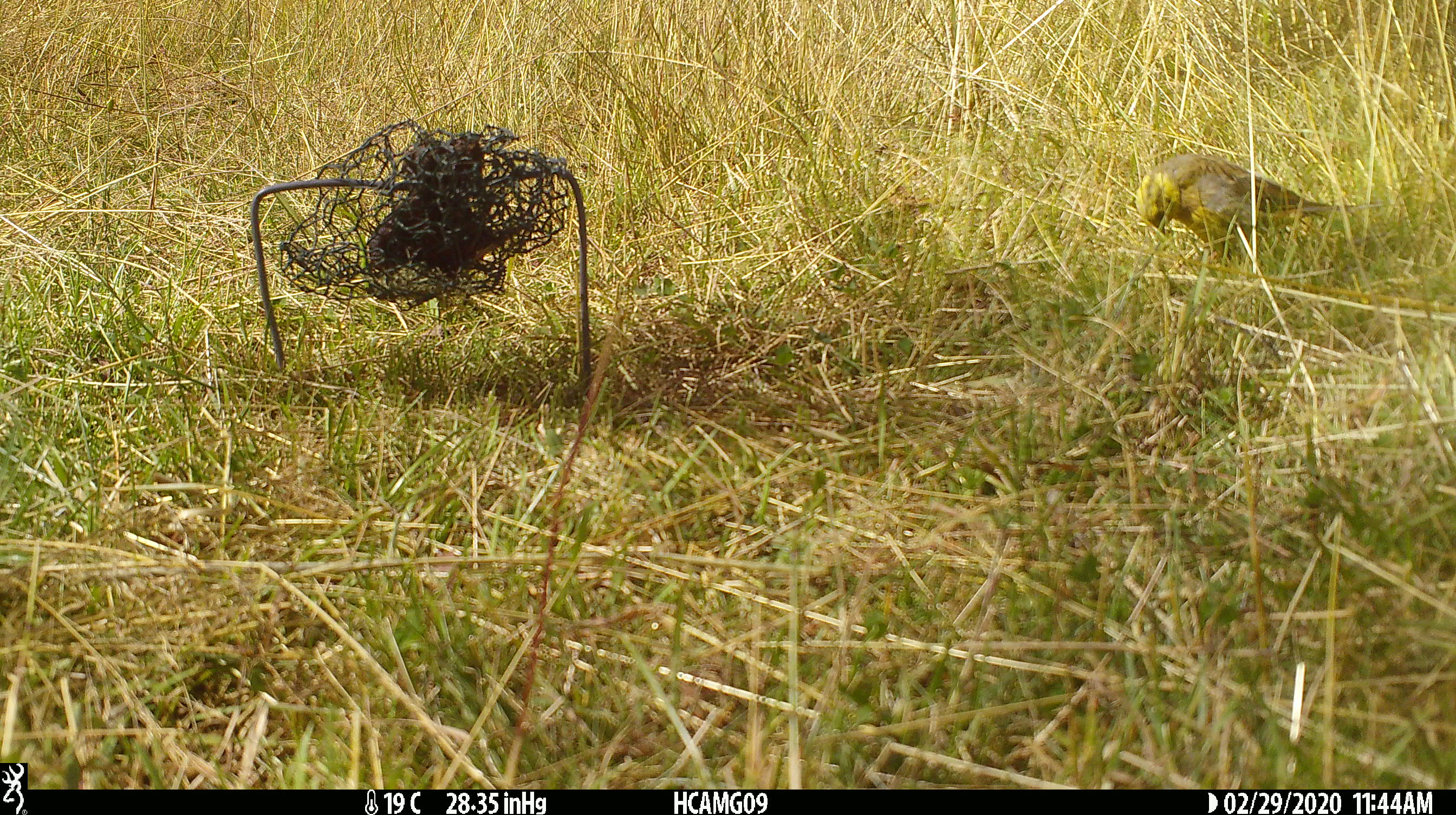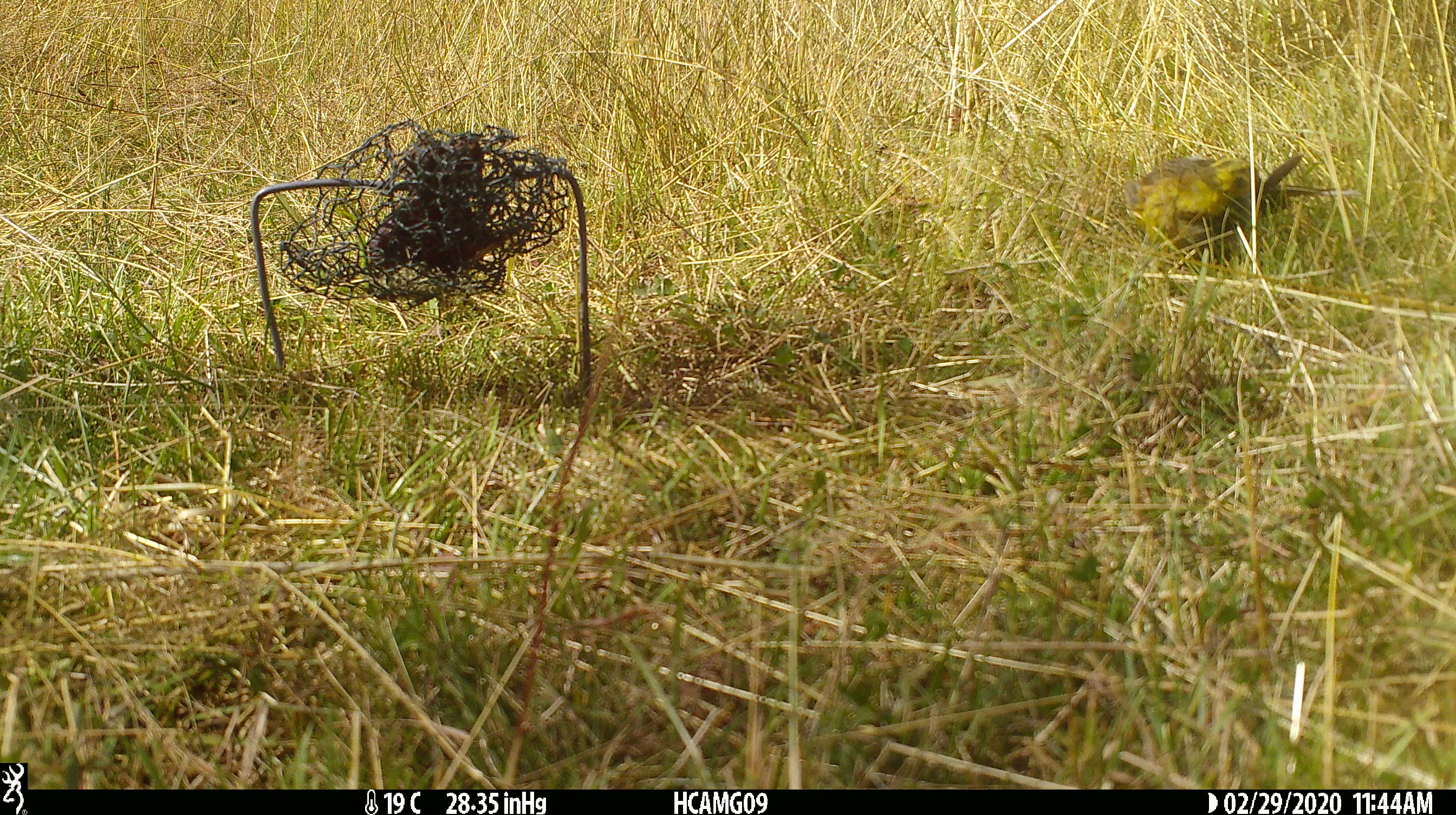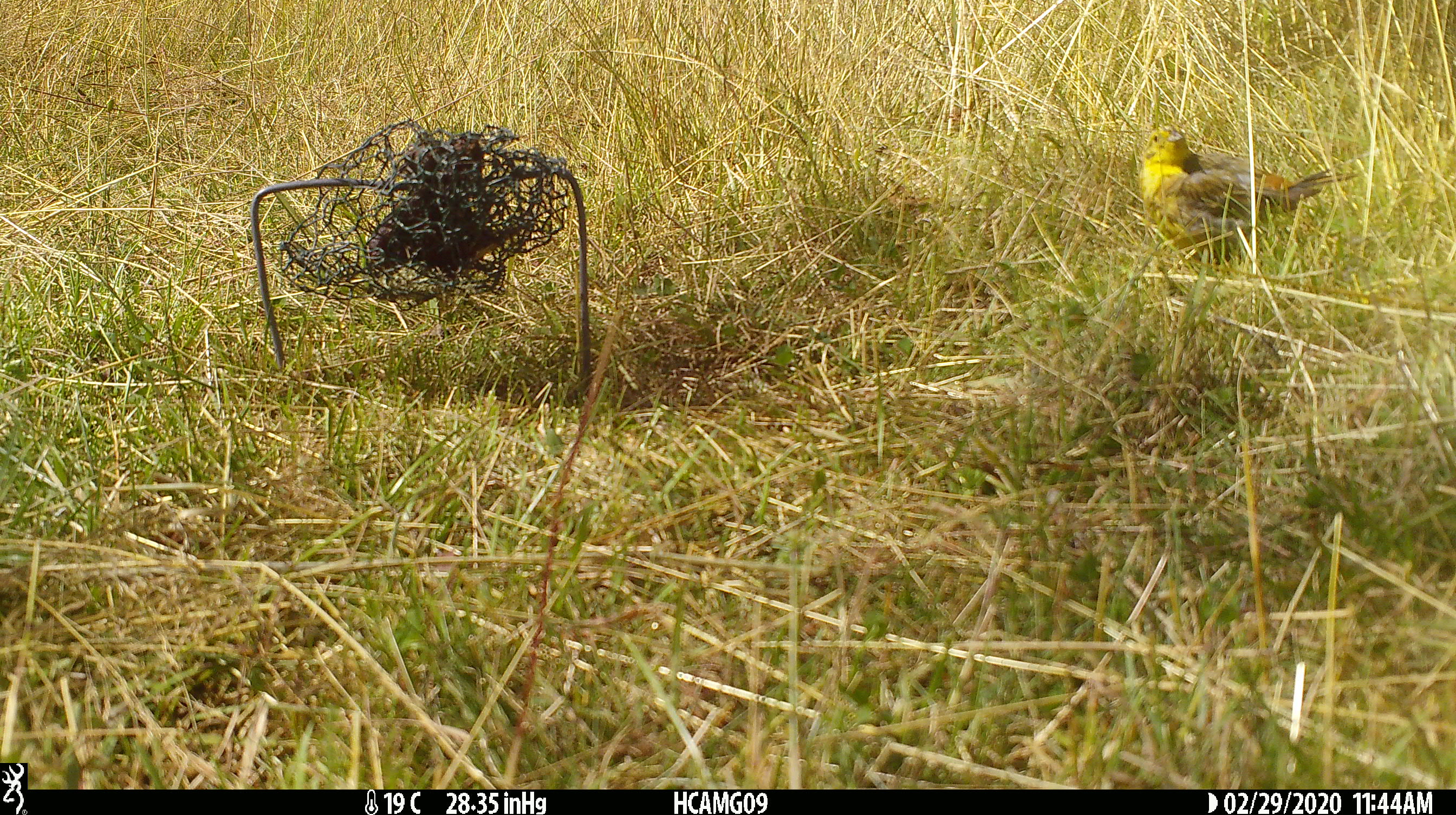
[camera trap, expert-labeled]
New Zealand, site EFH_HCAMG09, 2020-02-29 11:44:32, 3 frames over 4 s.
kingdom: Animalia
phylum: Chordata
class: Aves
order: Passeriformes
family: Emberizidae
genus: Emberiza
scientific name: Emberiza citrinella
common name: yellowhammer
Yellowhammer (Emberiza citrinella).